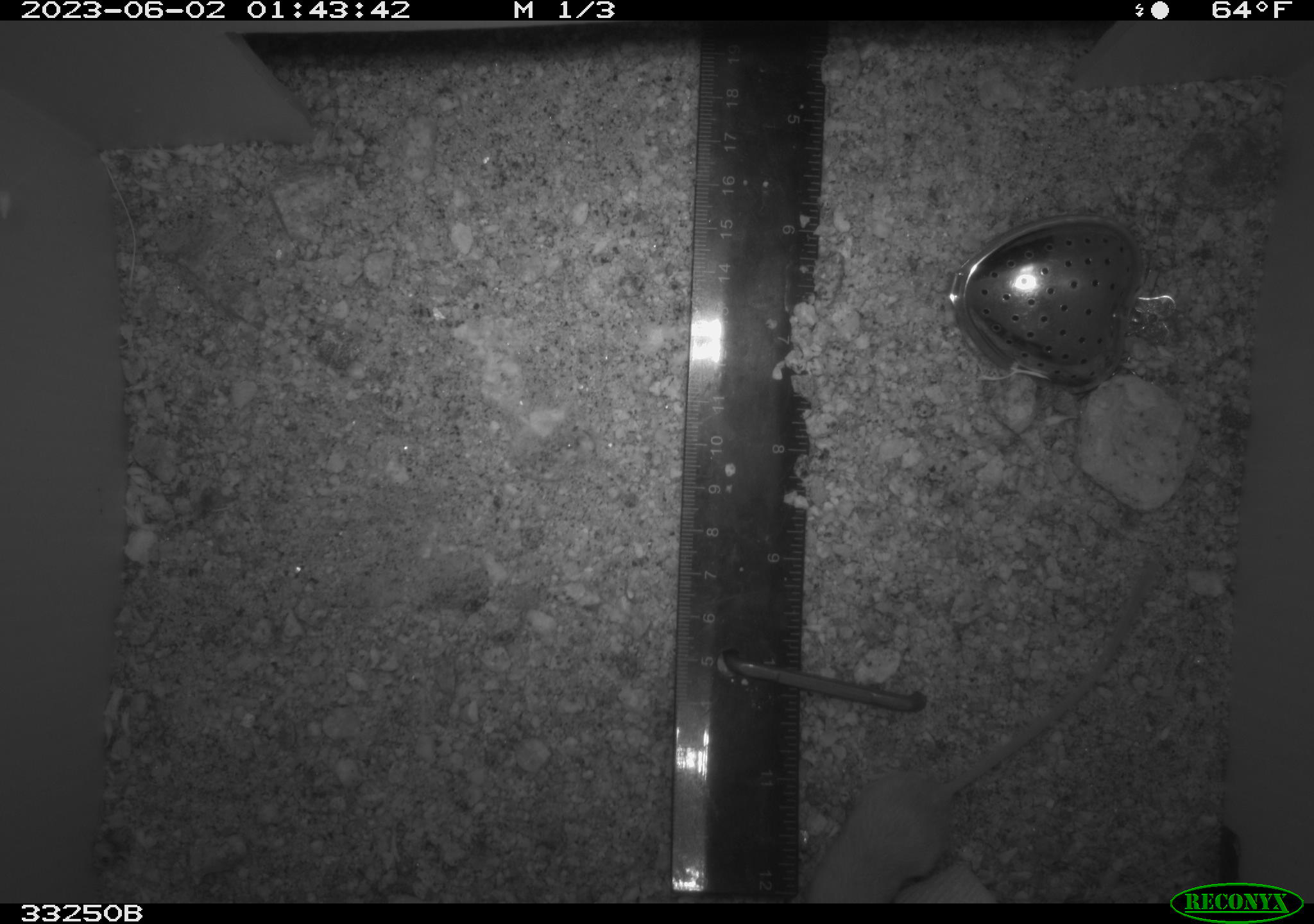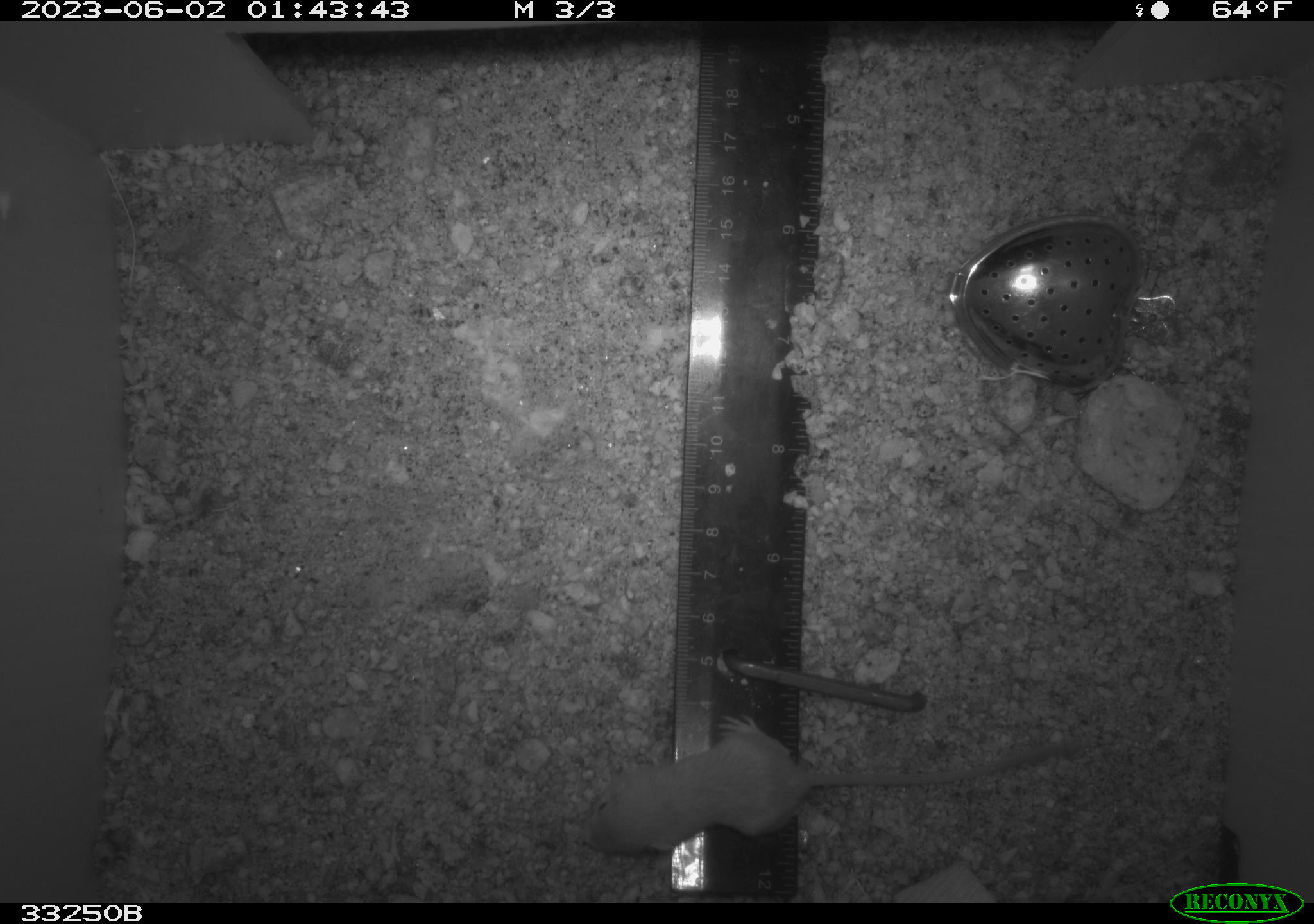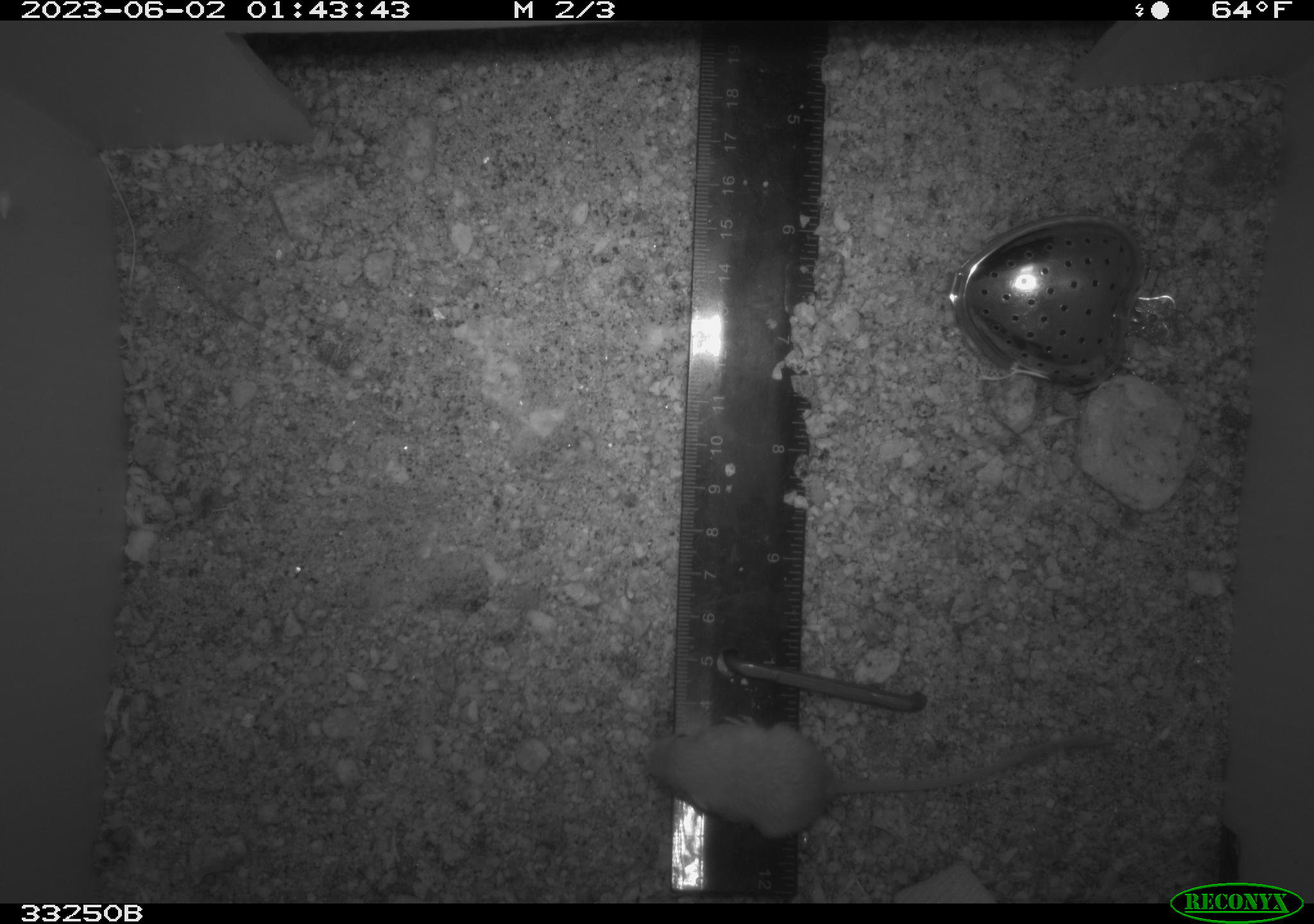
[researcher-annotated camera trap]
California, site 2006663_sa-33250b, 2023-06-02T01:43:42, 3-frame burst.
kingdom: Animalia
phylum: Chordata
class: Mammalia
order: Rodentia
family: Heteromyidae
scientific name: Heteromyidae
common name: kangaroo rats and pocket mice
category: heteromyidae family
Heteromyidae family (kangaroo rats and pocket mice) (Heteromyidae).